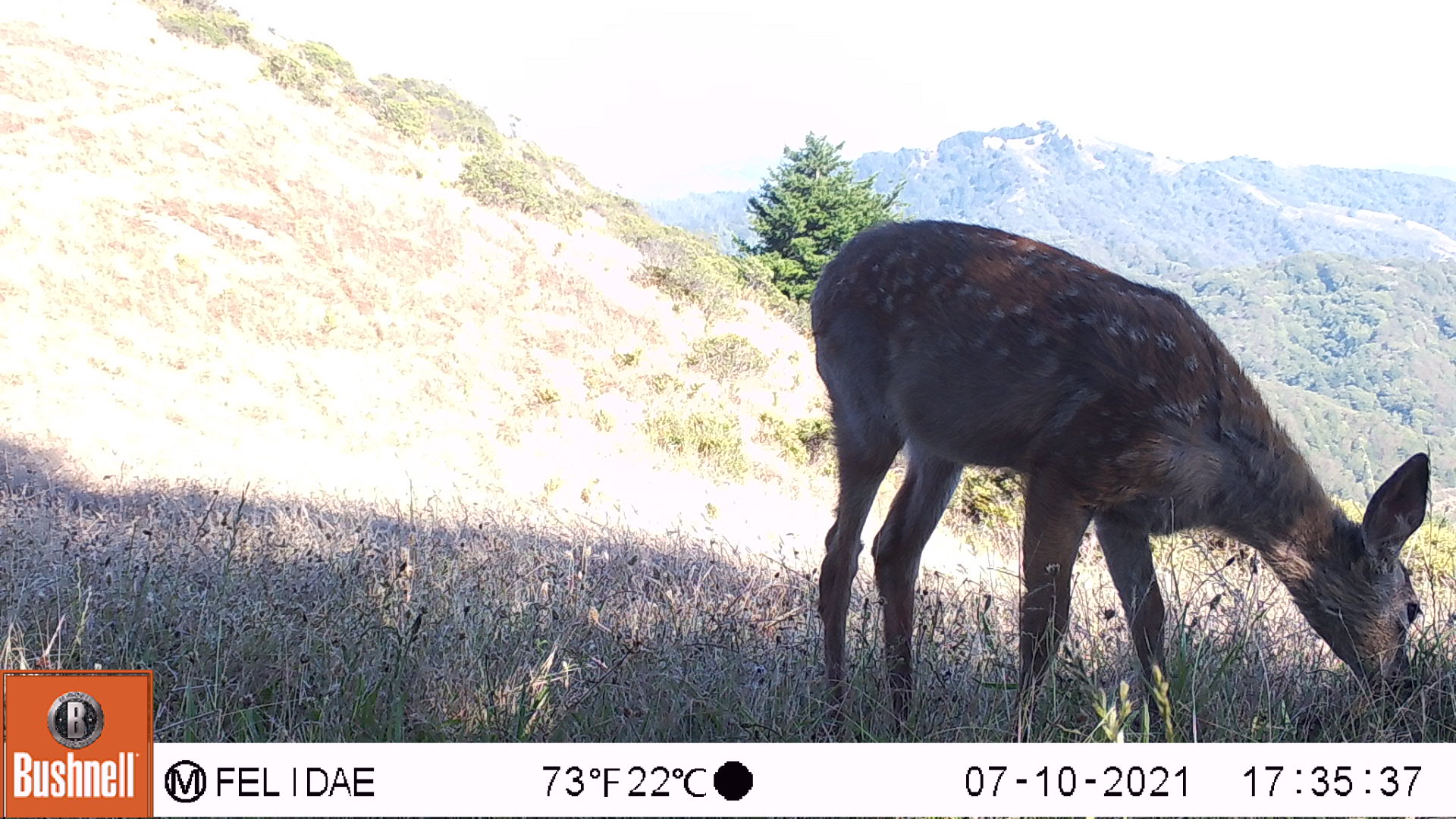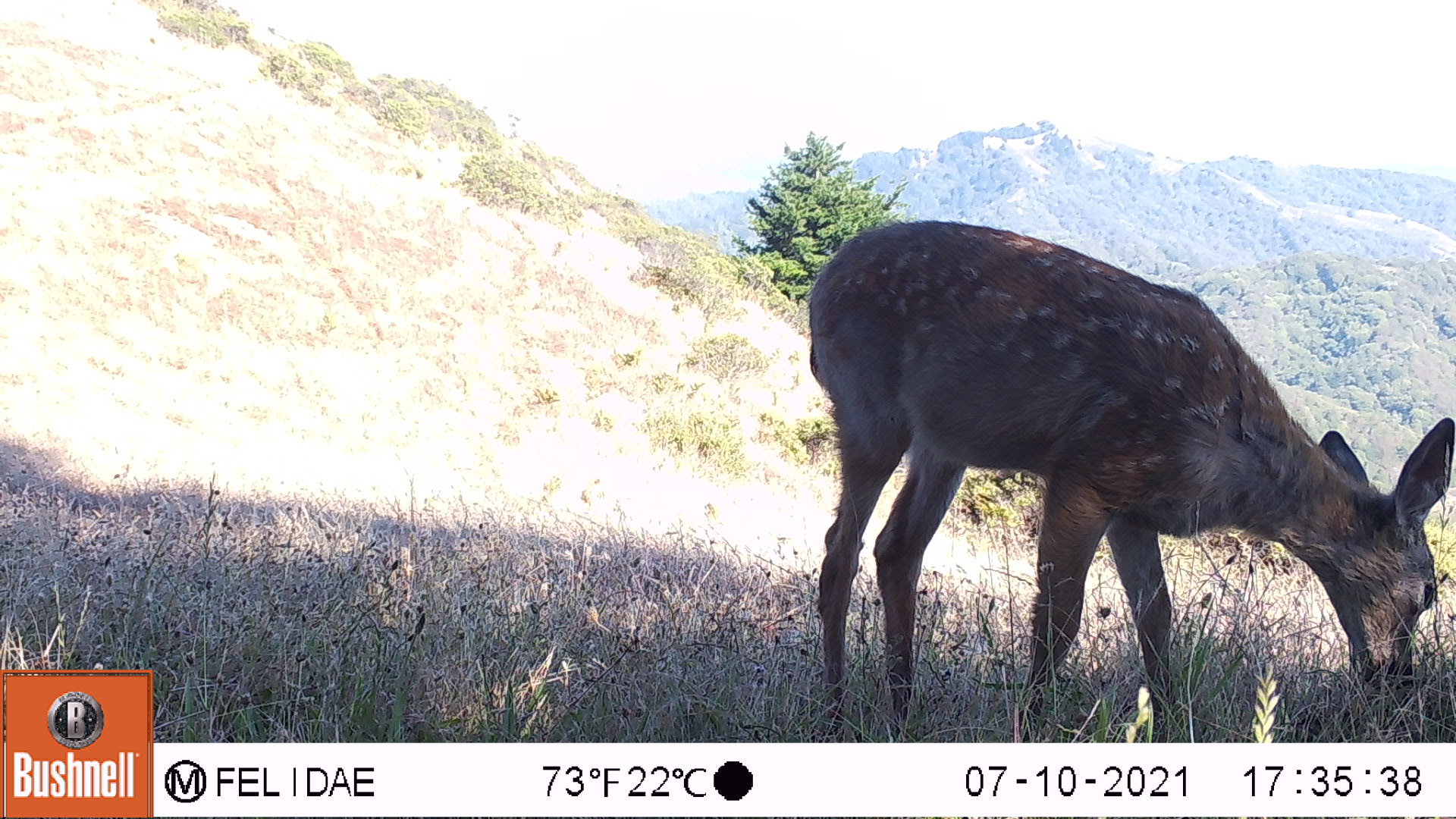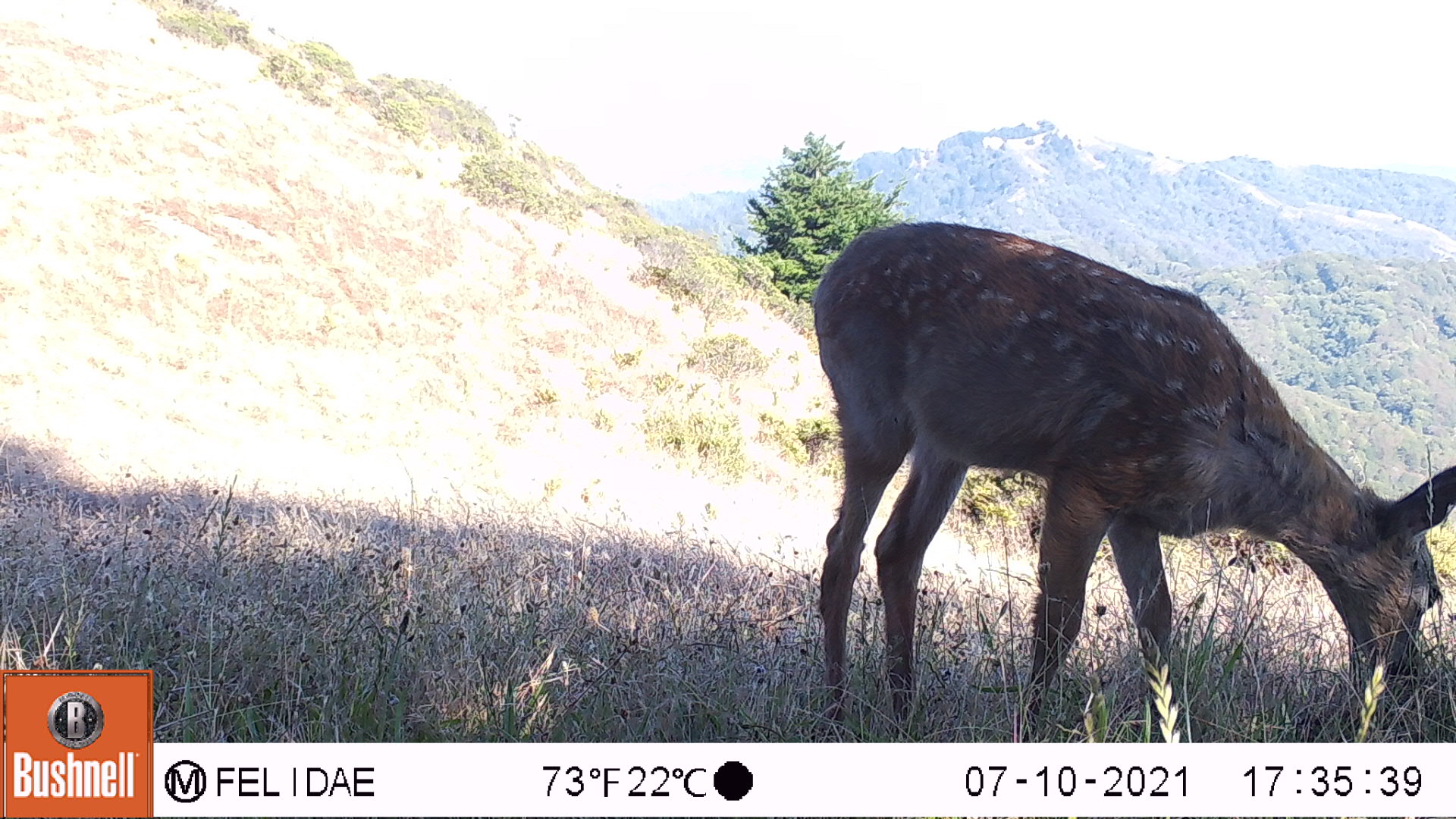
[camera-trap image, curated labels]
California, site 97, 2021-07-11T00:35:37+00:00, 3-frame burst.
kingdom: Animalia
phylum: Chordata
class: Mammalia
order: Artiodactyla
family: Cervidae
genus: Odocoileus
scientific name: Odocoileus hemionus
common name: mule deer